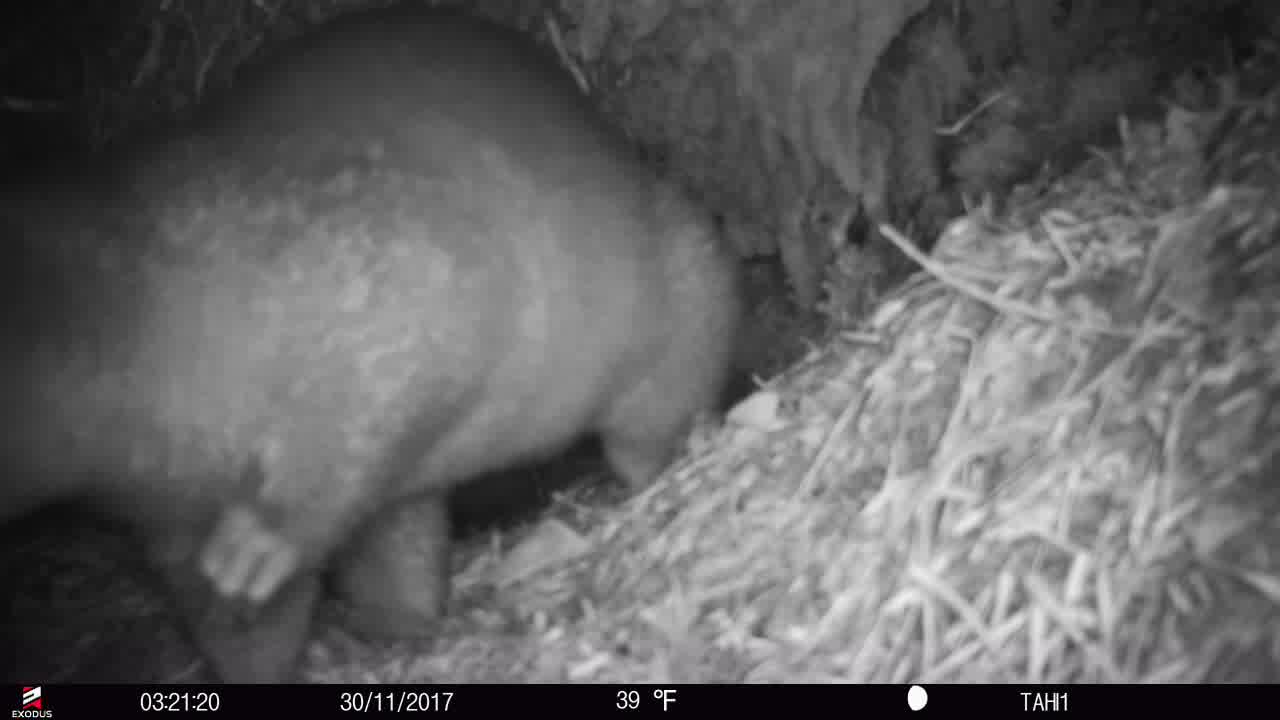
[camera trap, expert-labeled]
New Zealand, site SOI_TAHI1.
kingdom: Animalia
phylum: Chordata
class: Mammalia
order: Diprotodontia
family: Phalangeridae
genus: Trichosurus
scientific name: Trichosurus vulpecula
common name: common brushtail possum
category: possum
Possum (common brushtail possum) (Trichosurus vulpecula).